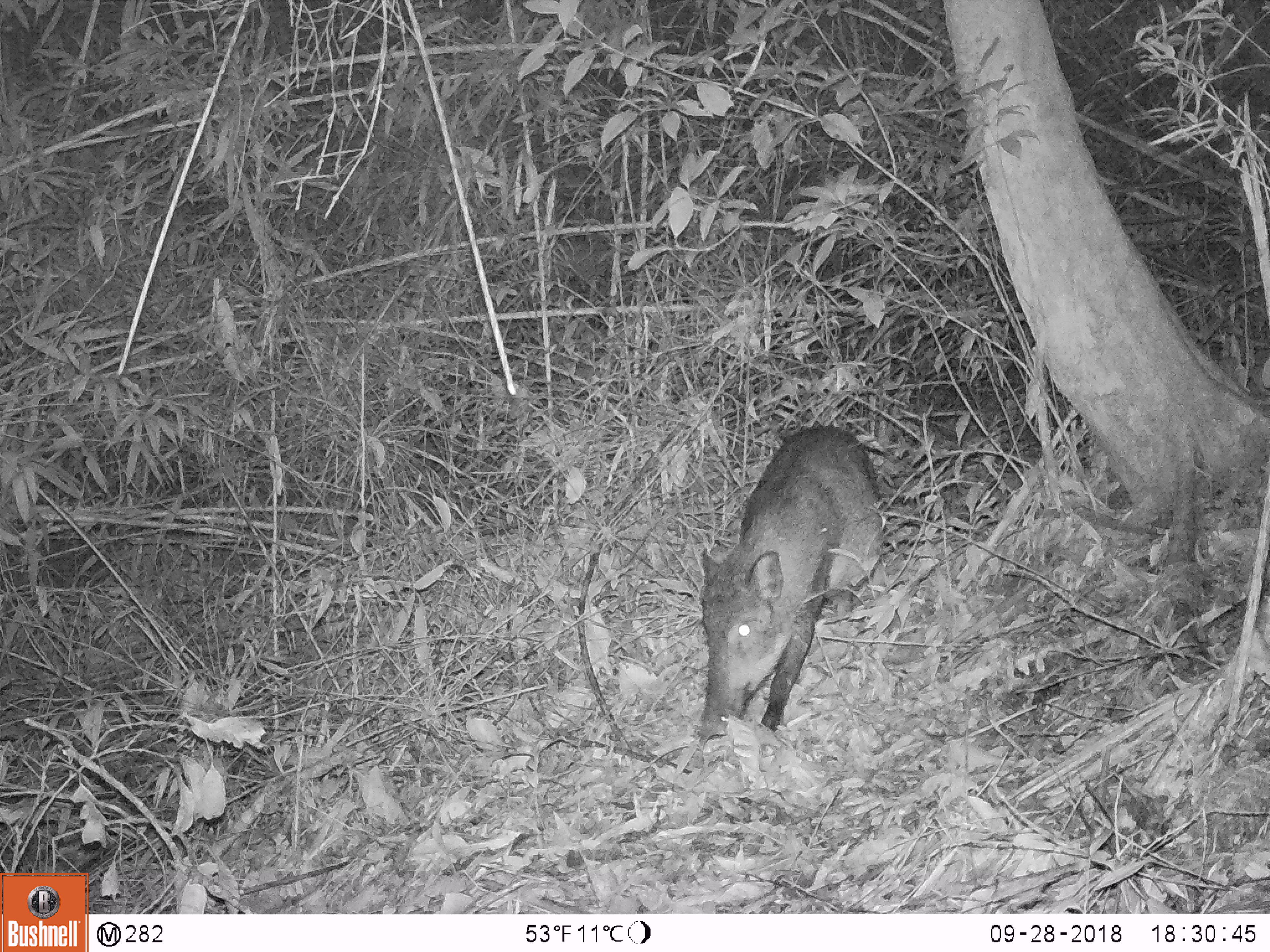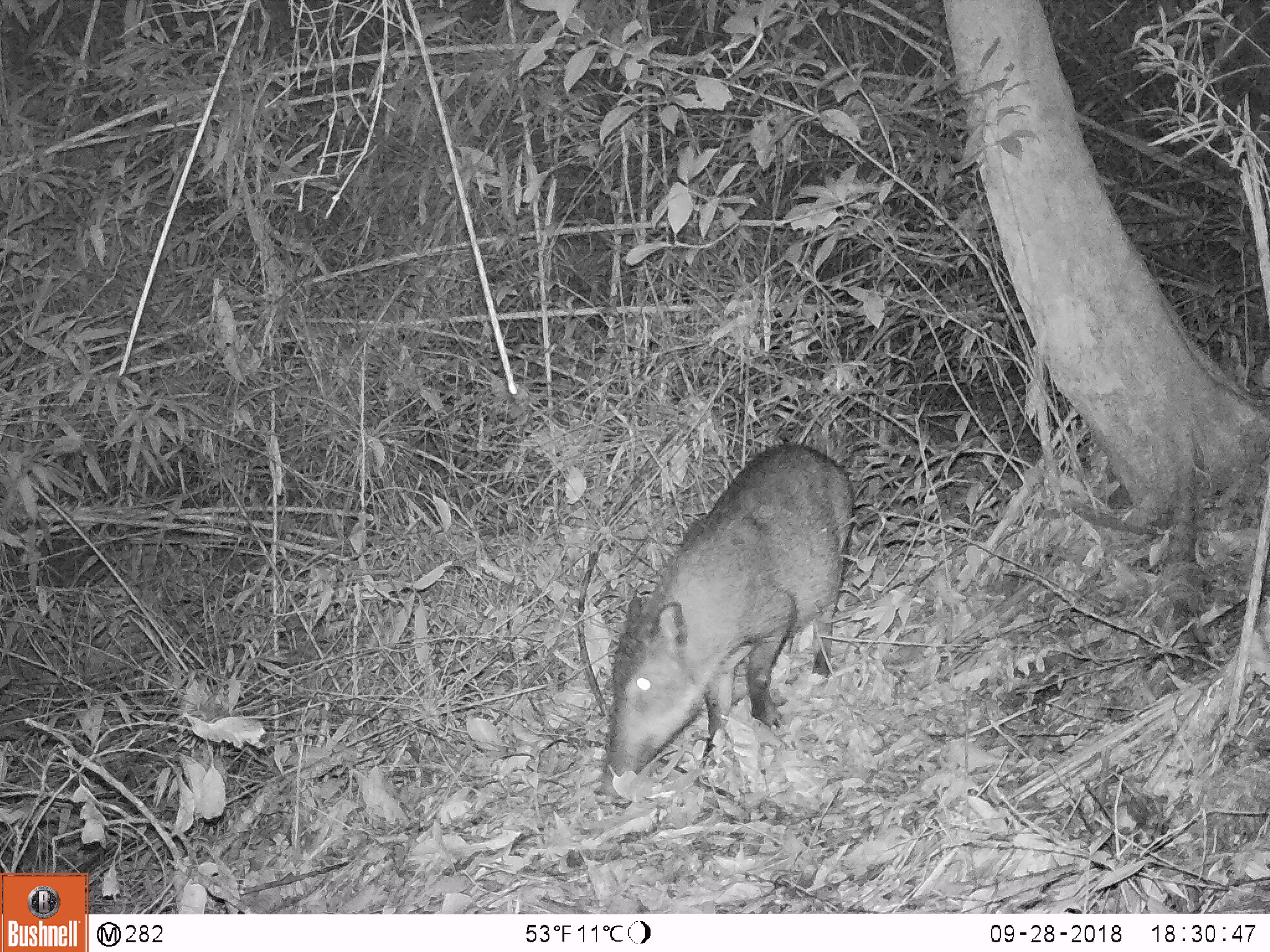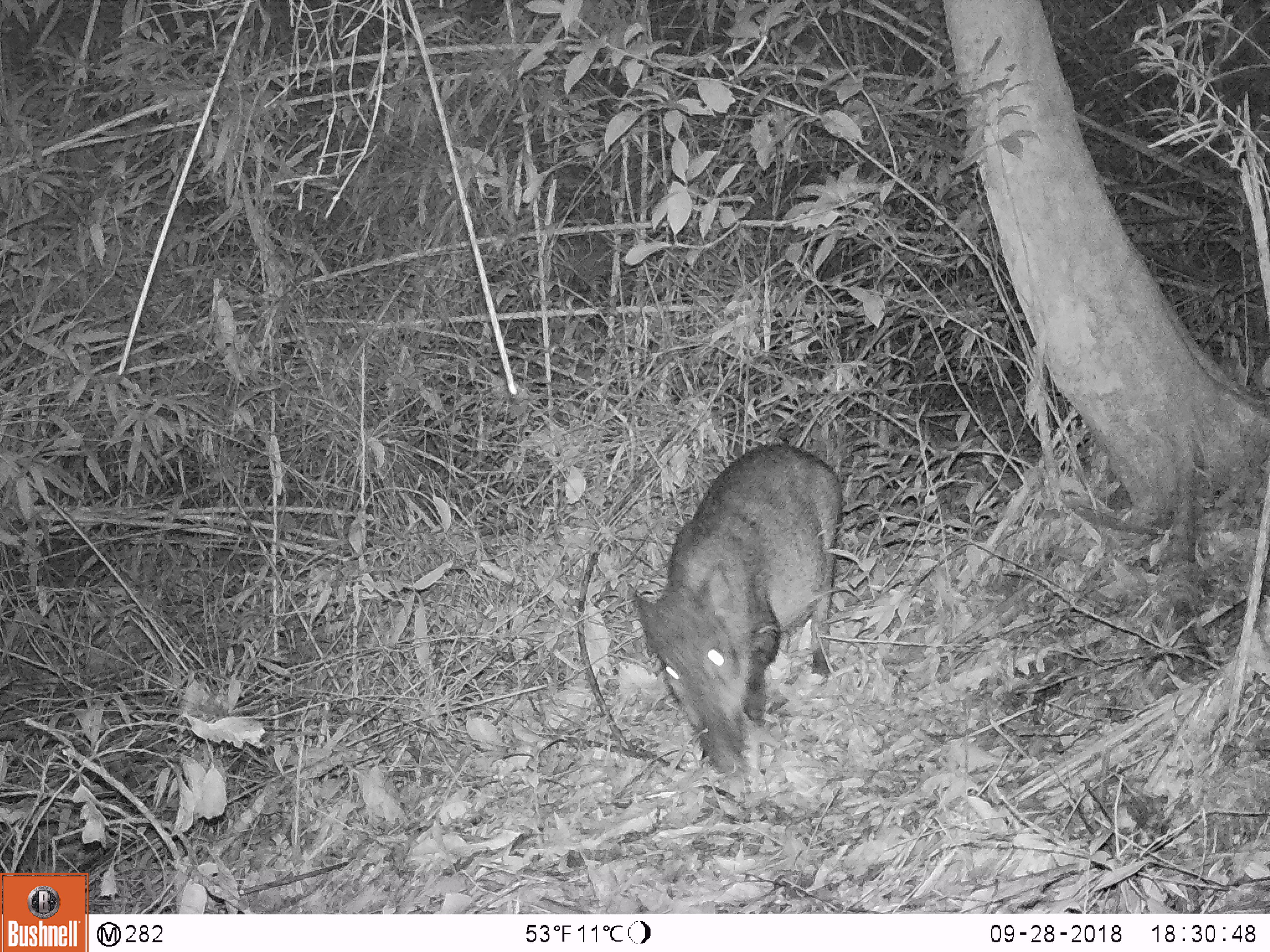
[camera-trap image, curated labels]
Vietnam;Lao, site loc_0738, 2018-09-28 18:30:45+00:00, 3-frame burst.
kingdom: Animalia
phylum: Chordata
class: Mammalia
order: Artiodactyla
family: Suidae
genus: Sus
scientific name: Sus scrofa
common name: eurasian wild pig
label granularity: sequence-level